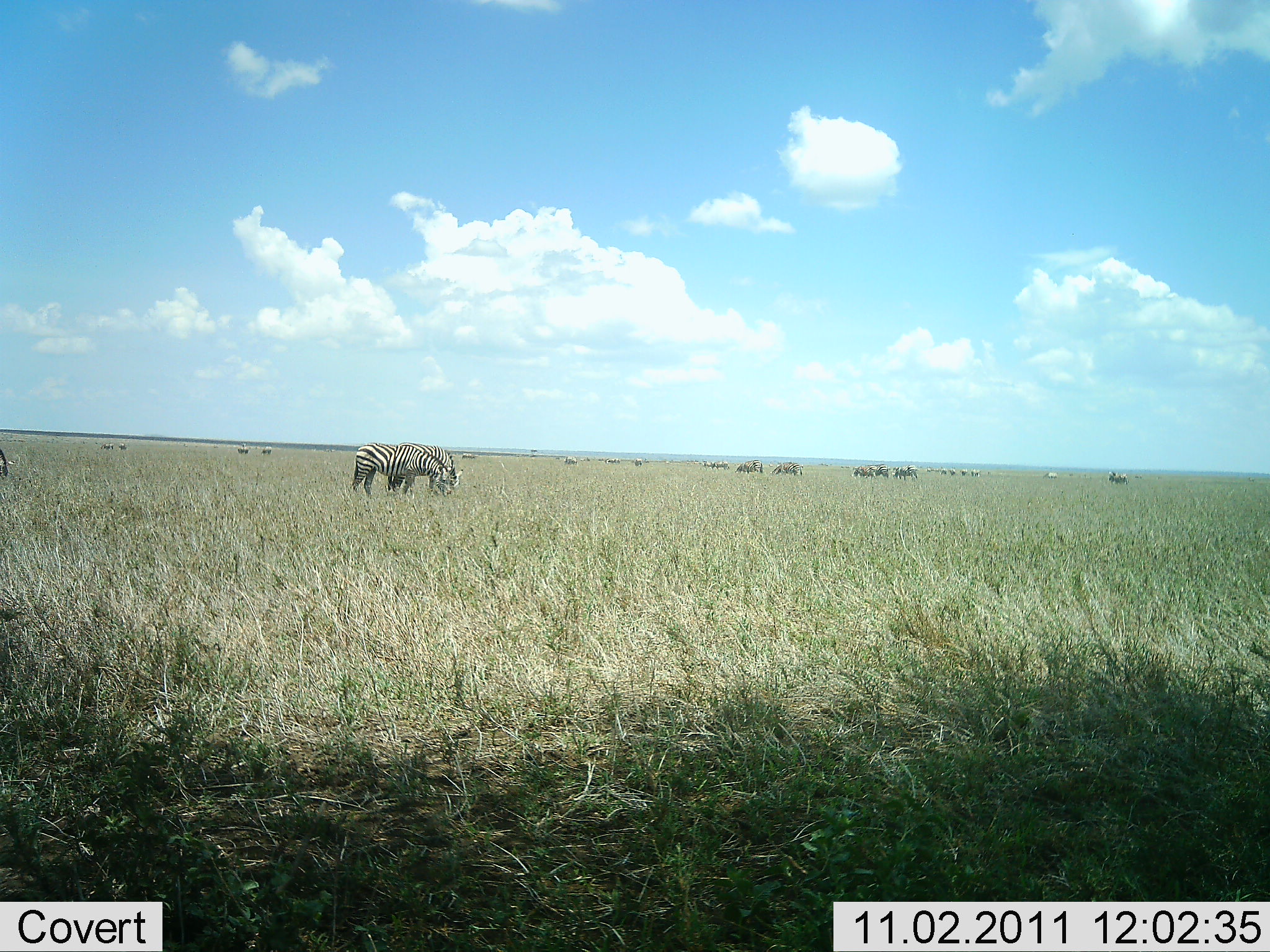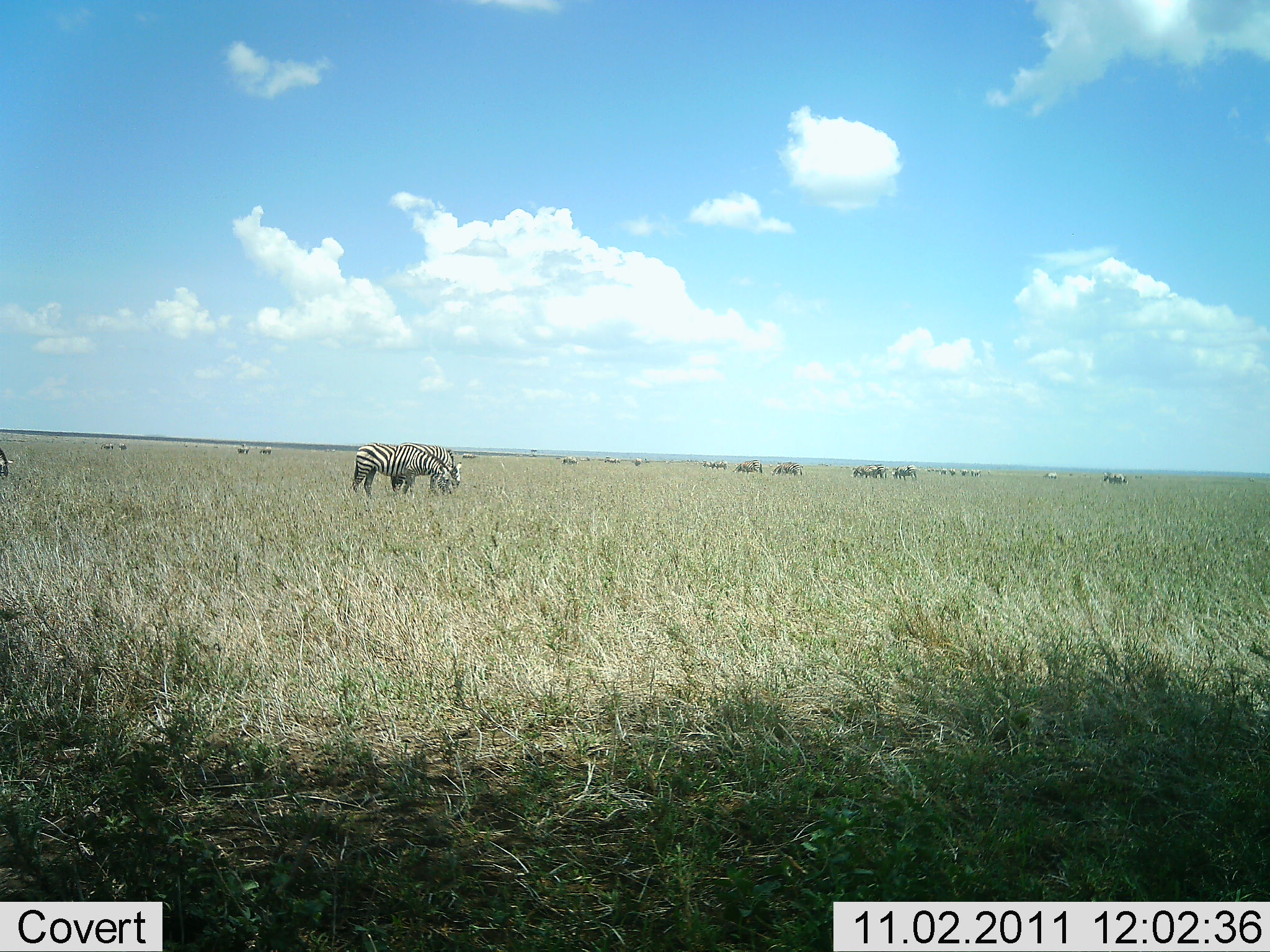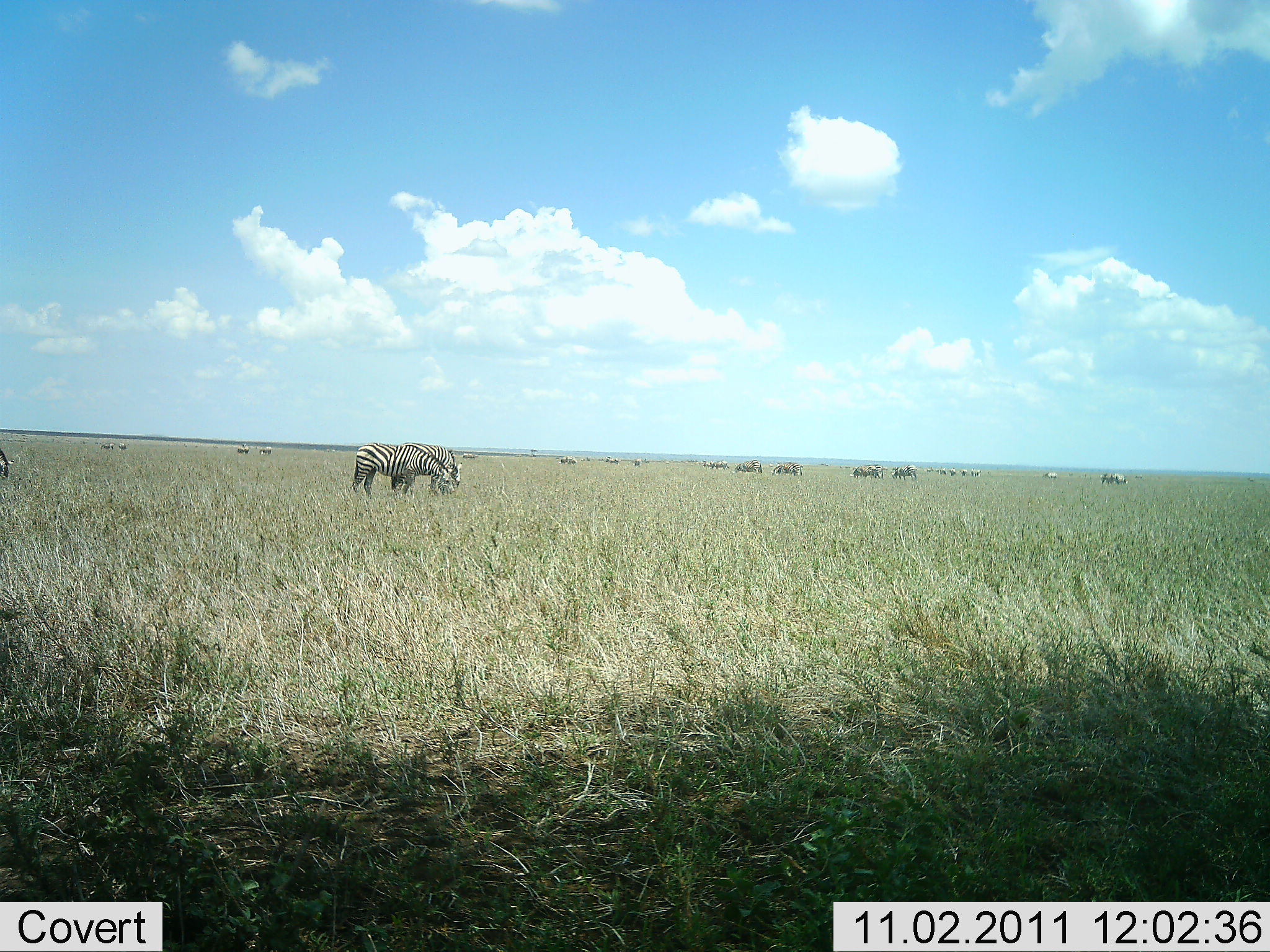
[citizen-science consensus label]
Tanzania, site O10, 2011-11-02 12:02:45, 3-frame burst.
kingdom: Animalia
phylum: Chordata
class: Mammalia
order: Perissodactyla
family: Equidae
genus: Equus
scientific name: Equus quagga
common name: plains zebra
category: zebra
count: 2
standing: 73%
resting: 0%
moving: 0%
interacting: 9%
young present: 0%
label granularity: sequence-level